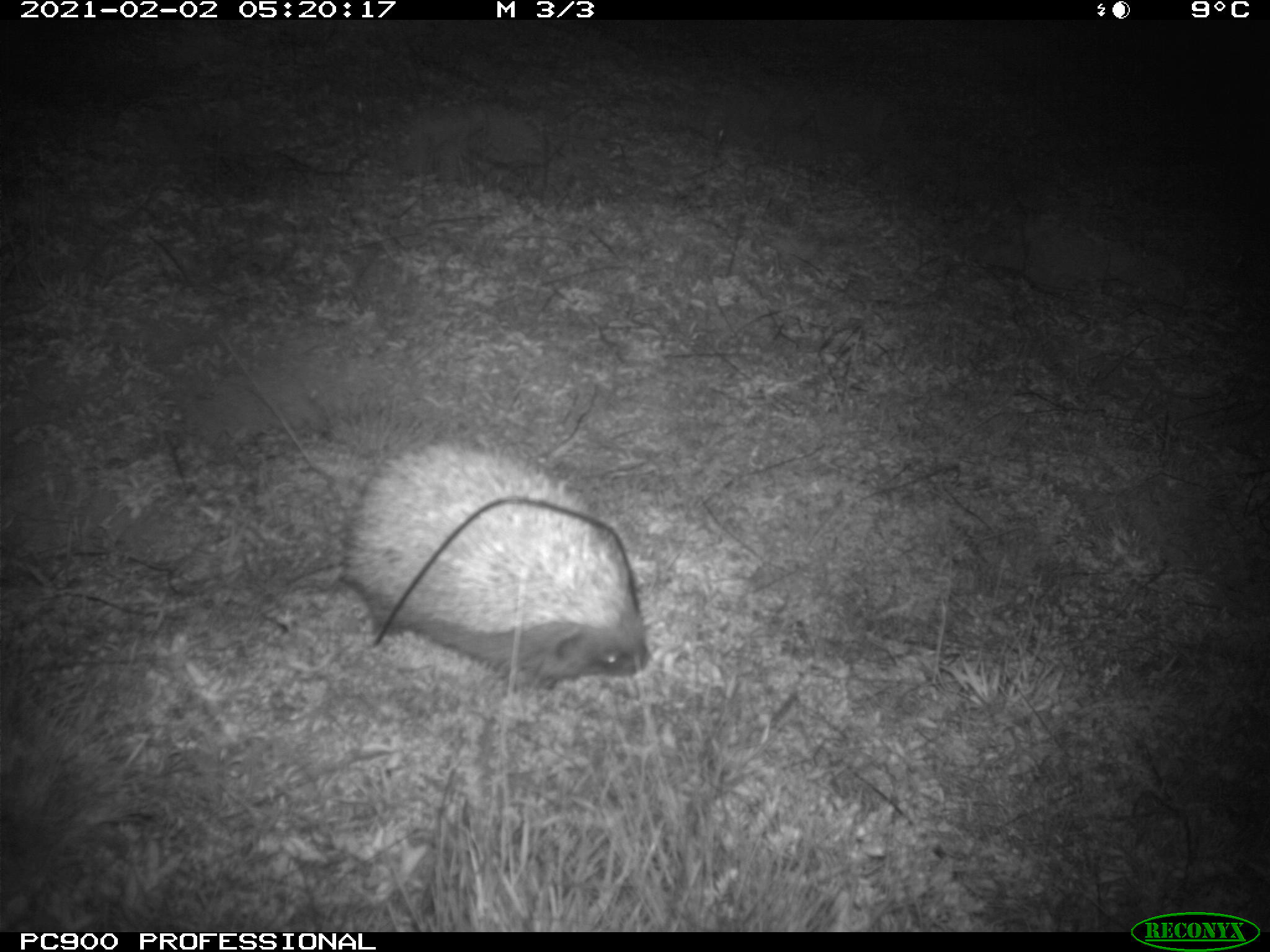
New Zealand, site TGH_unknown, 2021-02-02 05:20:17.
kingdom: Animalia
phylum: Chordata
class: Mammalia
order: Eulipotyphla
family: Erinaceidae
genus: Erinaceus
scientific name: Erinaceus europaeus europaeus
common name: european hedgehog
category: hedgehog